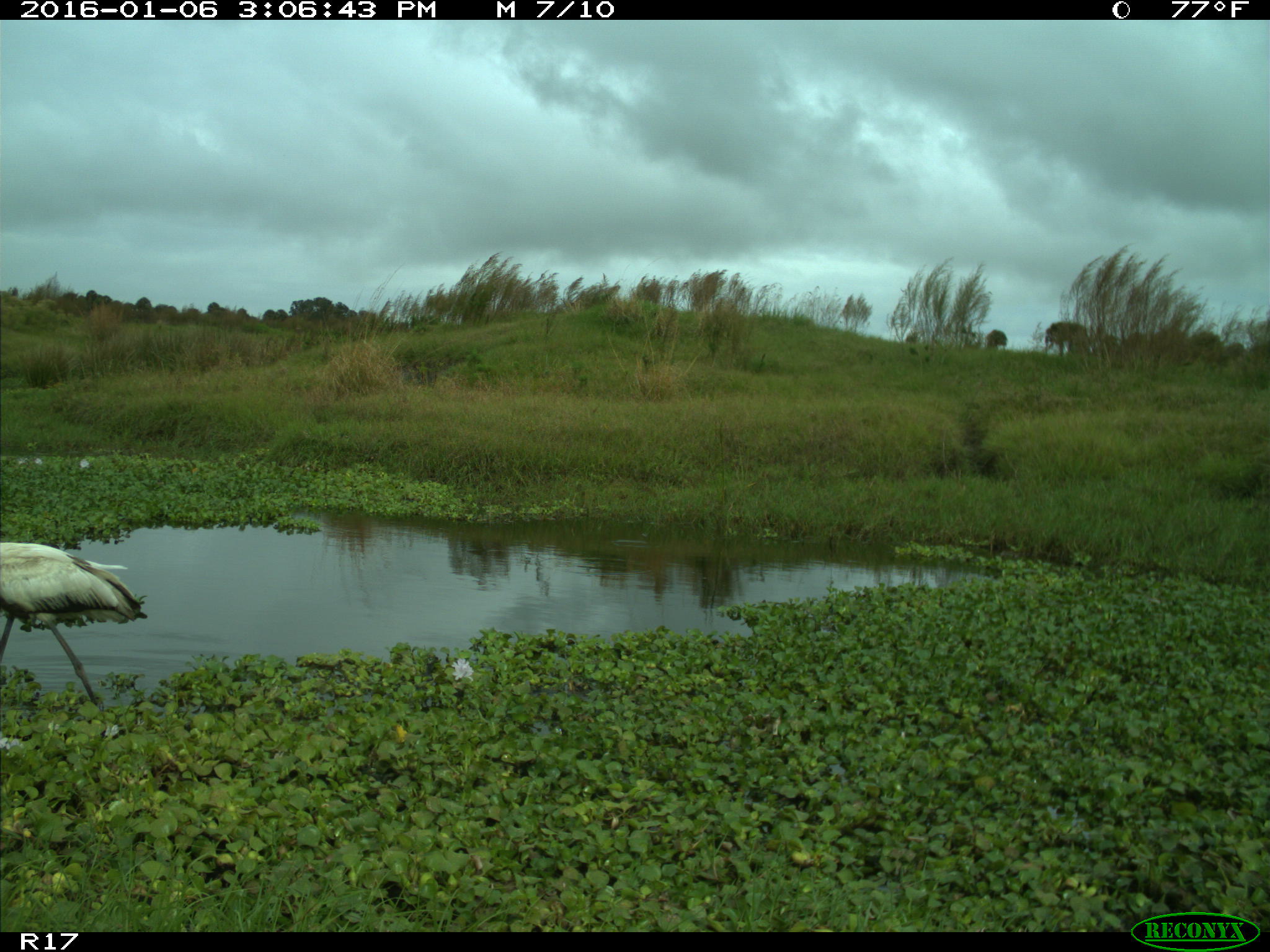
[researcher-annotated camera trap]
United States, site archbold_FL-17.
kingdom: Animalia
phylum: Chordata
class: Aves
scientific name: Aves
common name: birds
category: unidentified bird